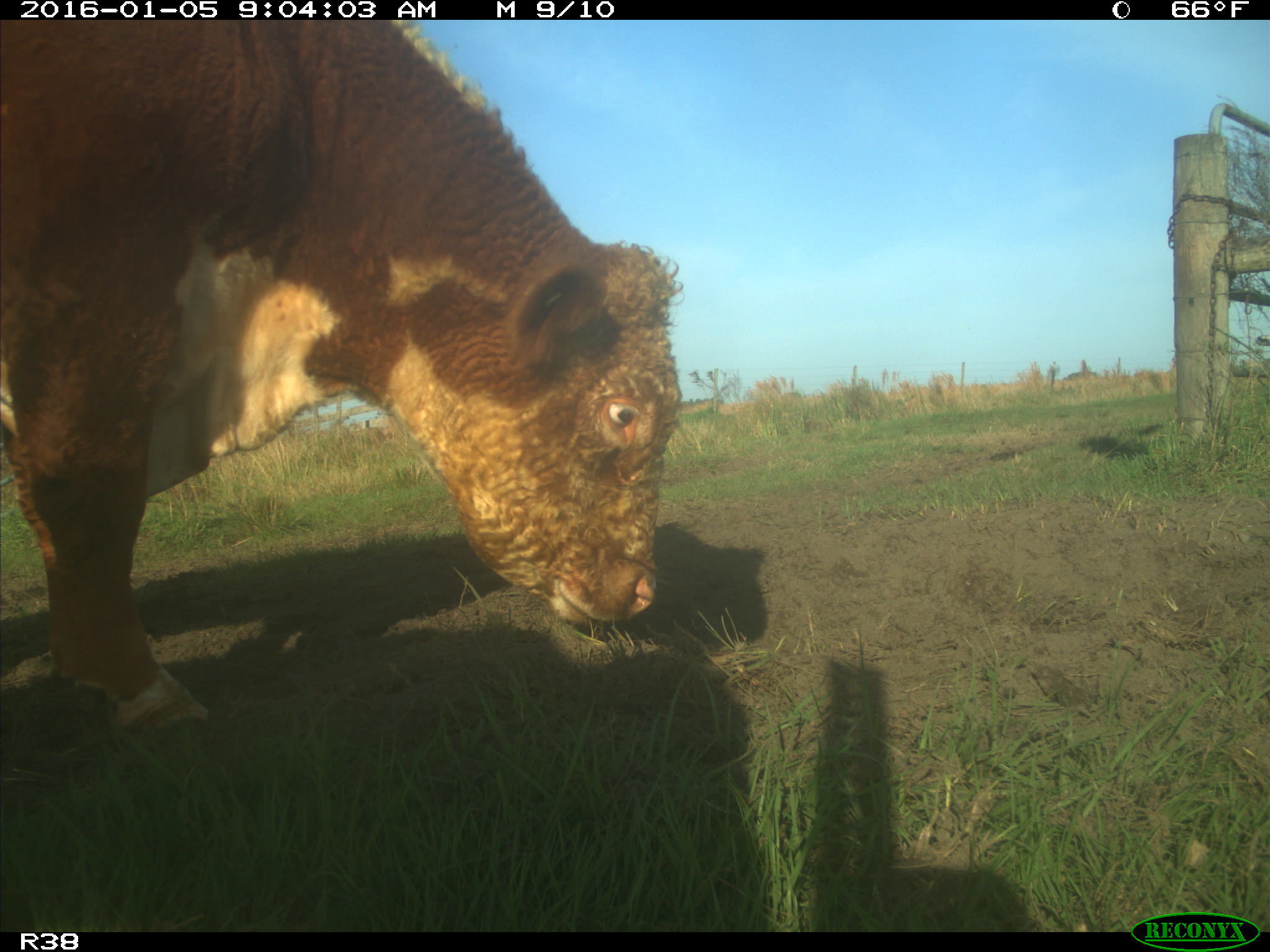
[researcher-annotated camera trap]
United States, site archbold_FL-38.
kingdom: Animalia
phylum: Chordata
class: Mammalia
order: Artiodactyla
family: Bovidae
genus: Bos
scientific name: Bos taurus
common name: domestic cow